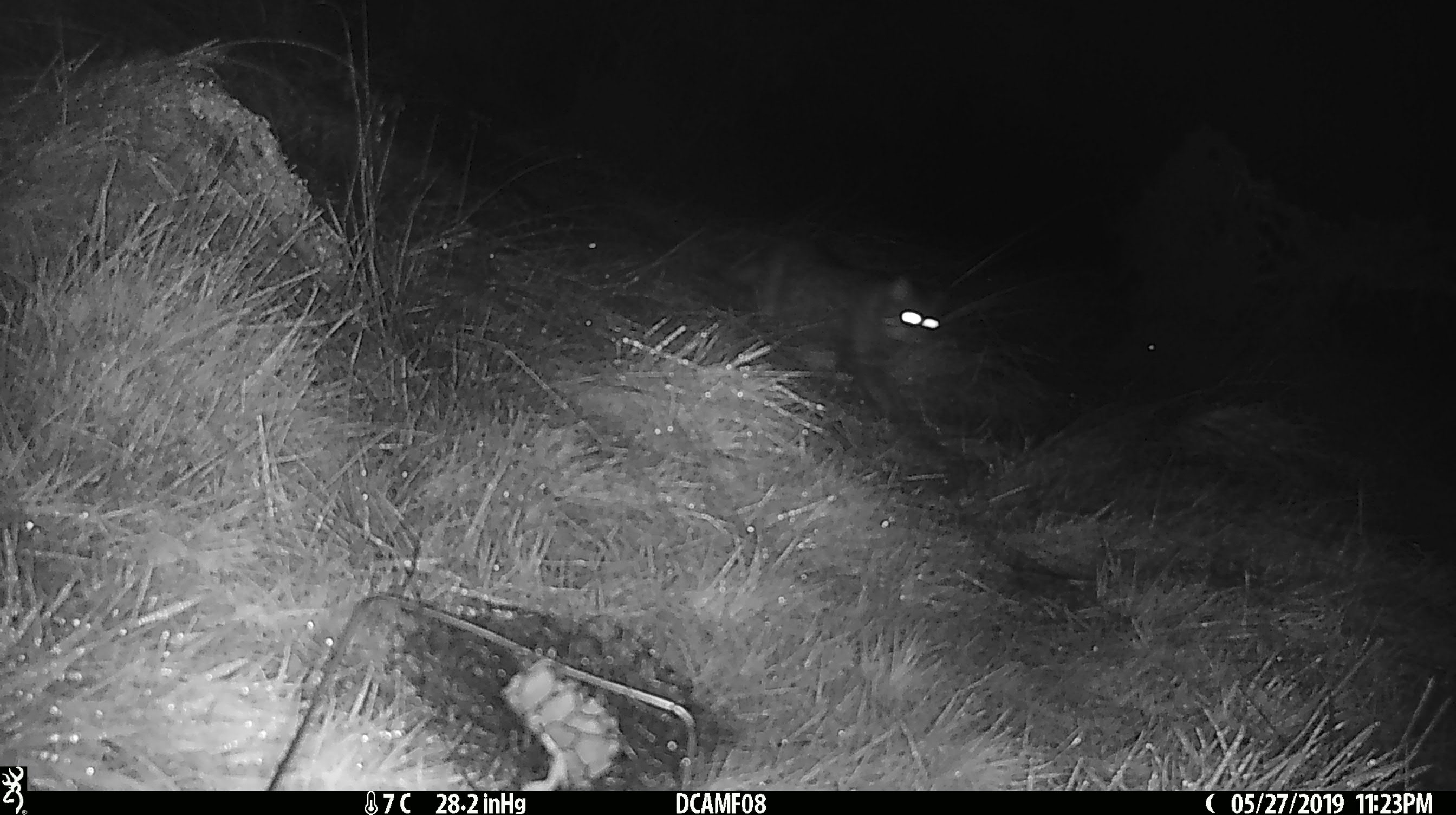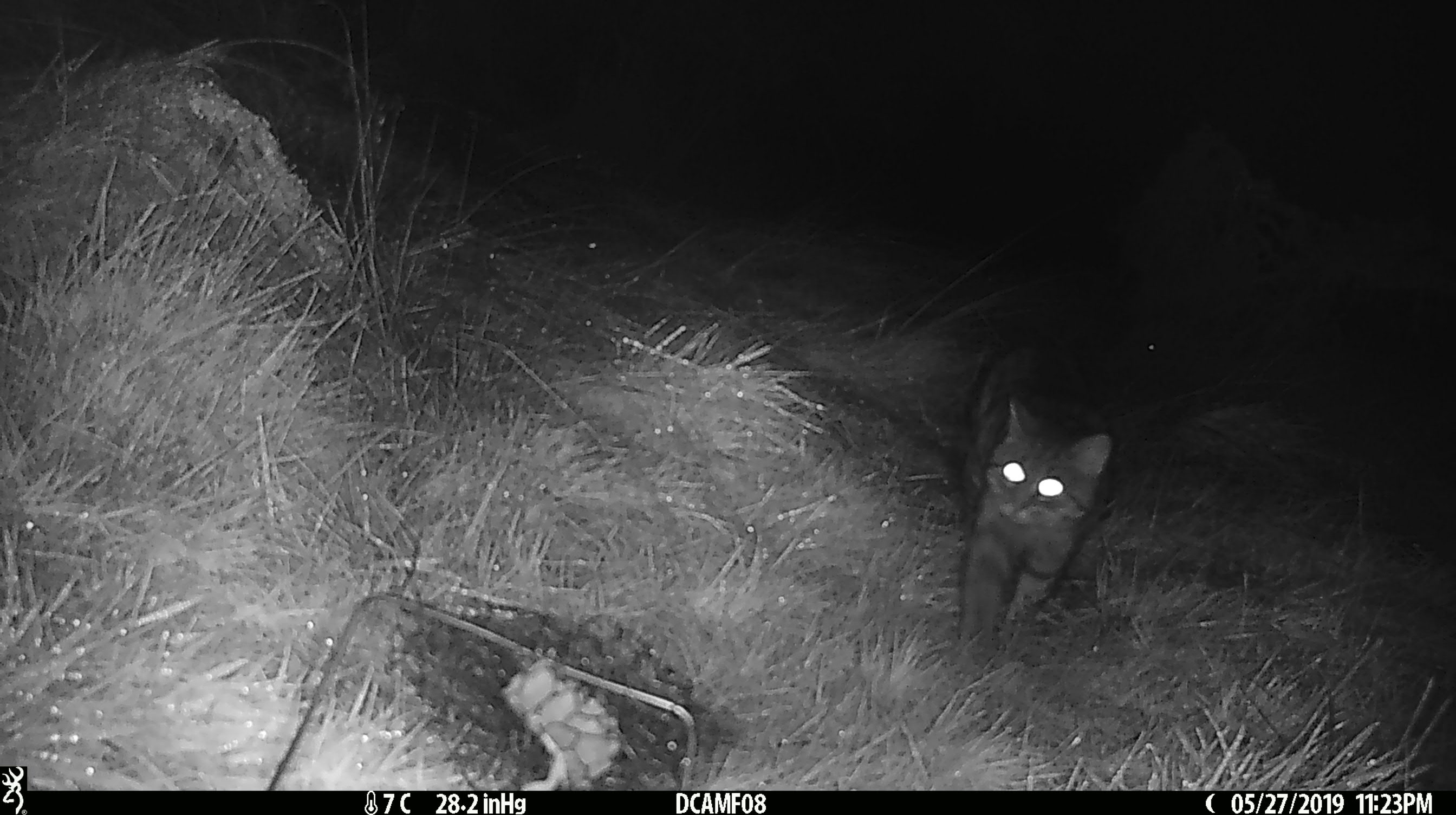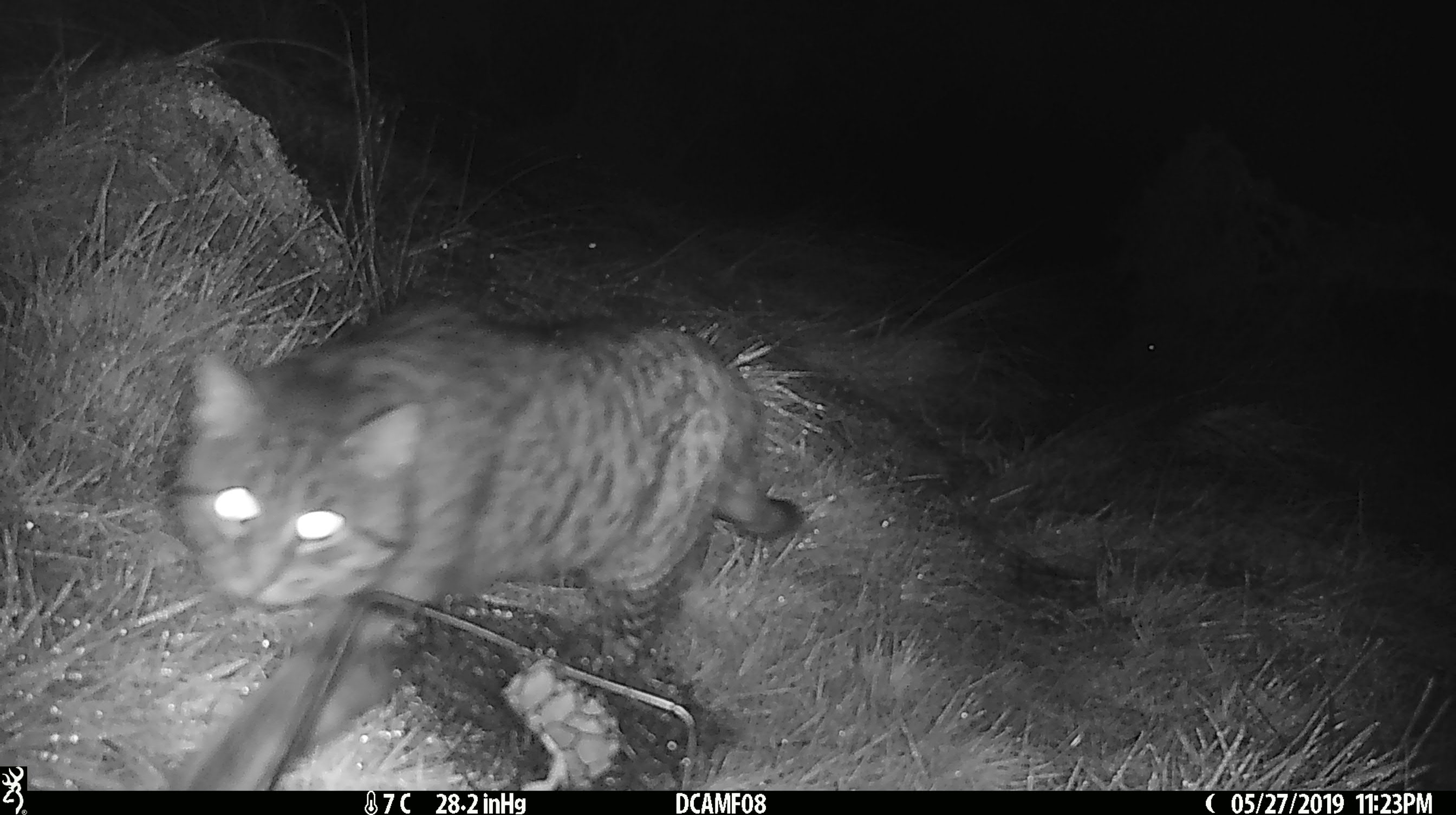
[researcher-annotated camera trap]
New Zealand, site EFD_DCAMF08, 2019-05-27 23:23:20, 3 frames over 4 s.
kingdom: Animalia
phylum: Chordata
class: Mammalia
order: Carnivora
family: Felidae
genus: Felis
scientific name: Felis catus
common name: domestic cat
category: cat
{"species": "cat (domestic cat) (Felis catus)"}